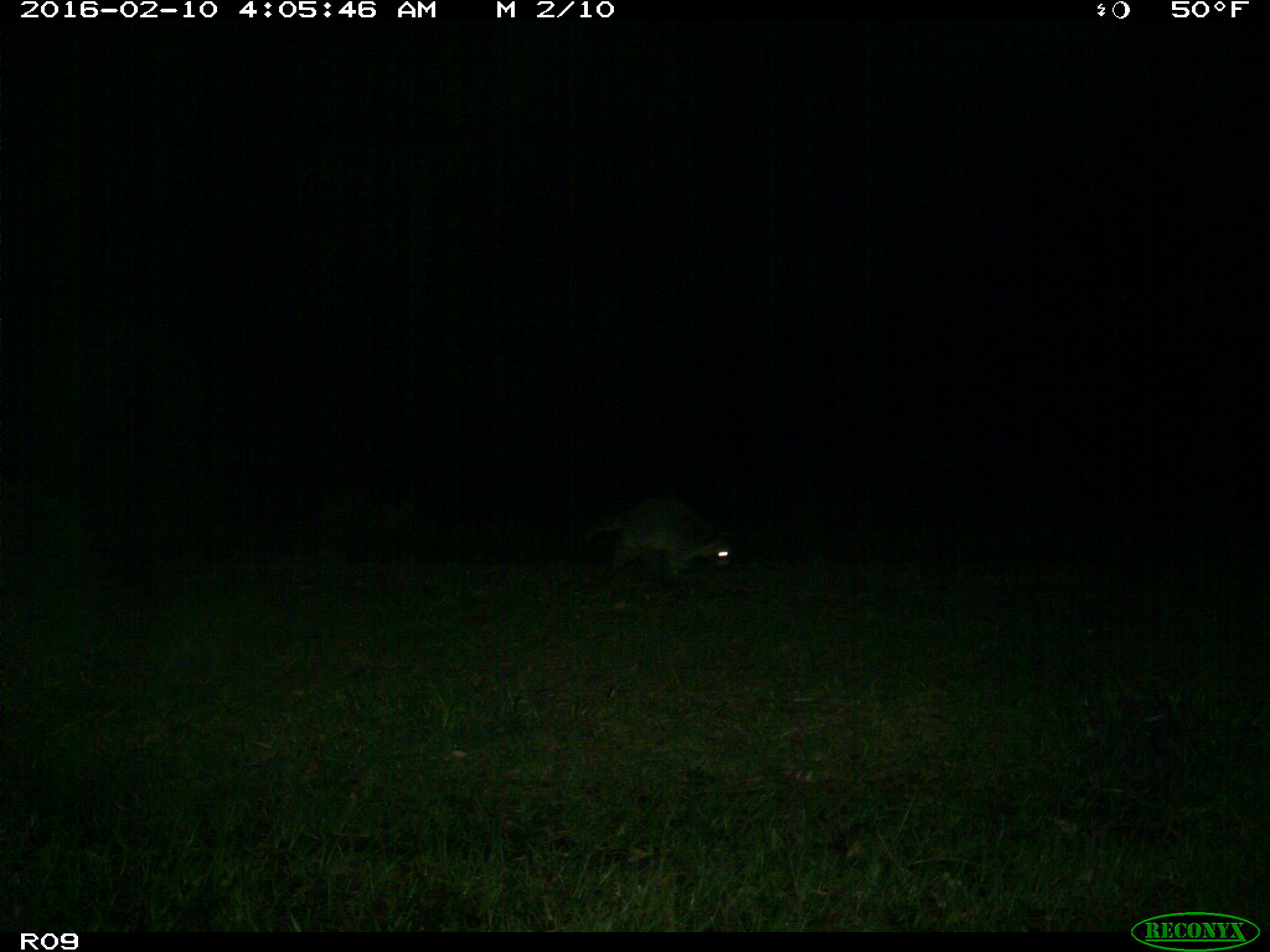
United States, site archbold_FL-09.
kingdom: Animalia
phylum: Chordata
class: Mammalia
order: Carnivora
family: Procyonidae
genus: Procyon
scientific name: Procyon lotor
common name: common raccoon